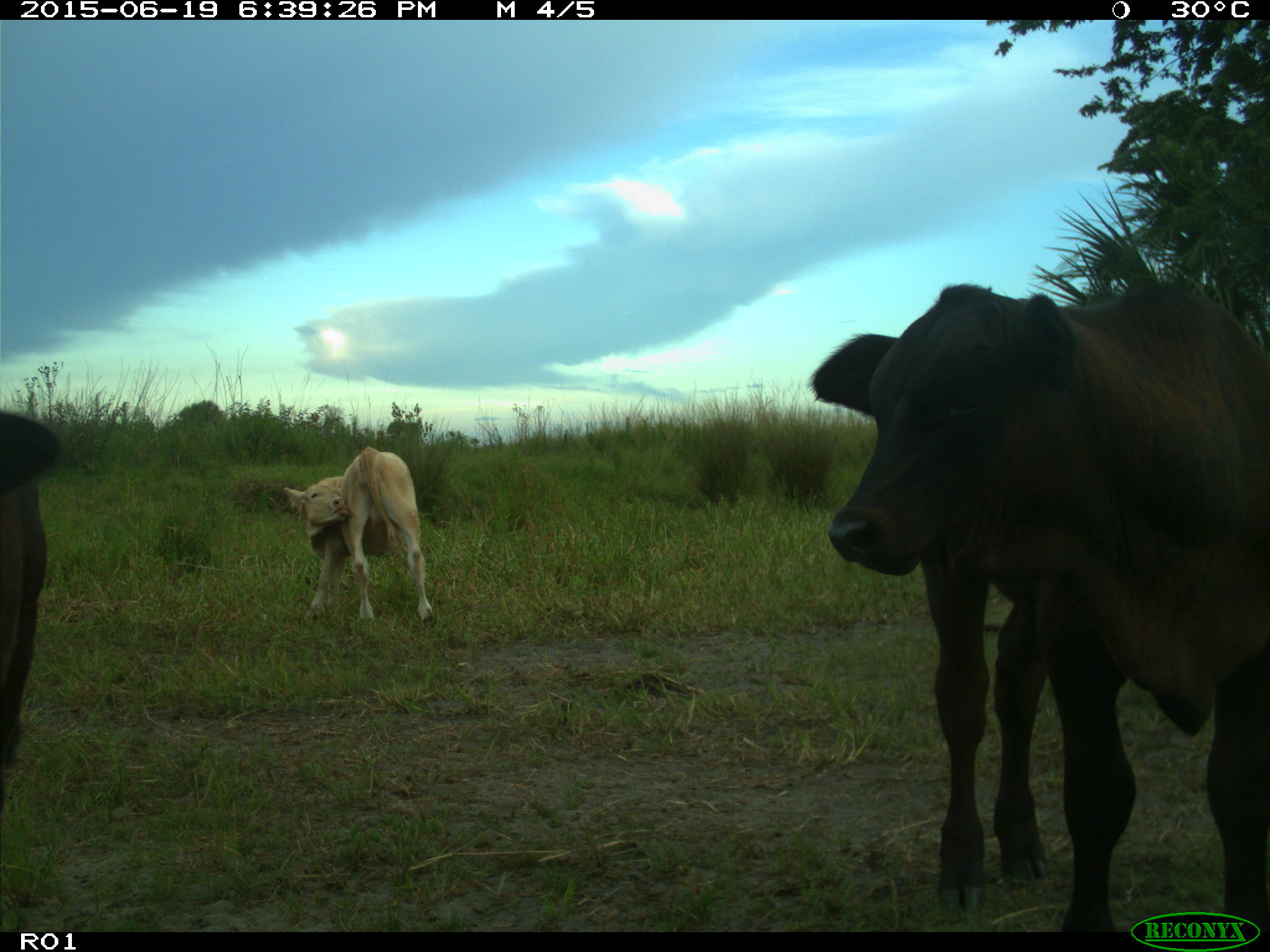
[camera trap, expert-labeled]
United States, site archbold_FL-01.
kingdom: Animalia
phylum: Chordata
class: Mammalia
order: Artiodactyla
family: Bovidae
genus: Bos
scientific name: Bos taurus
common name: domestic cow